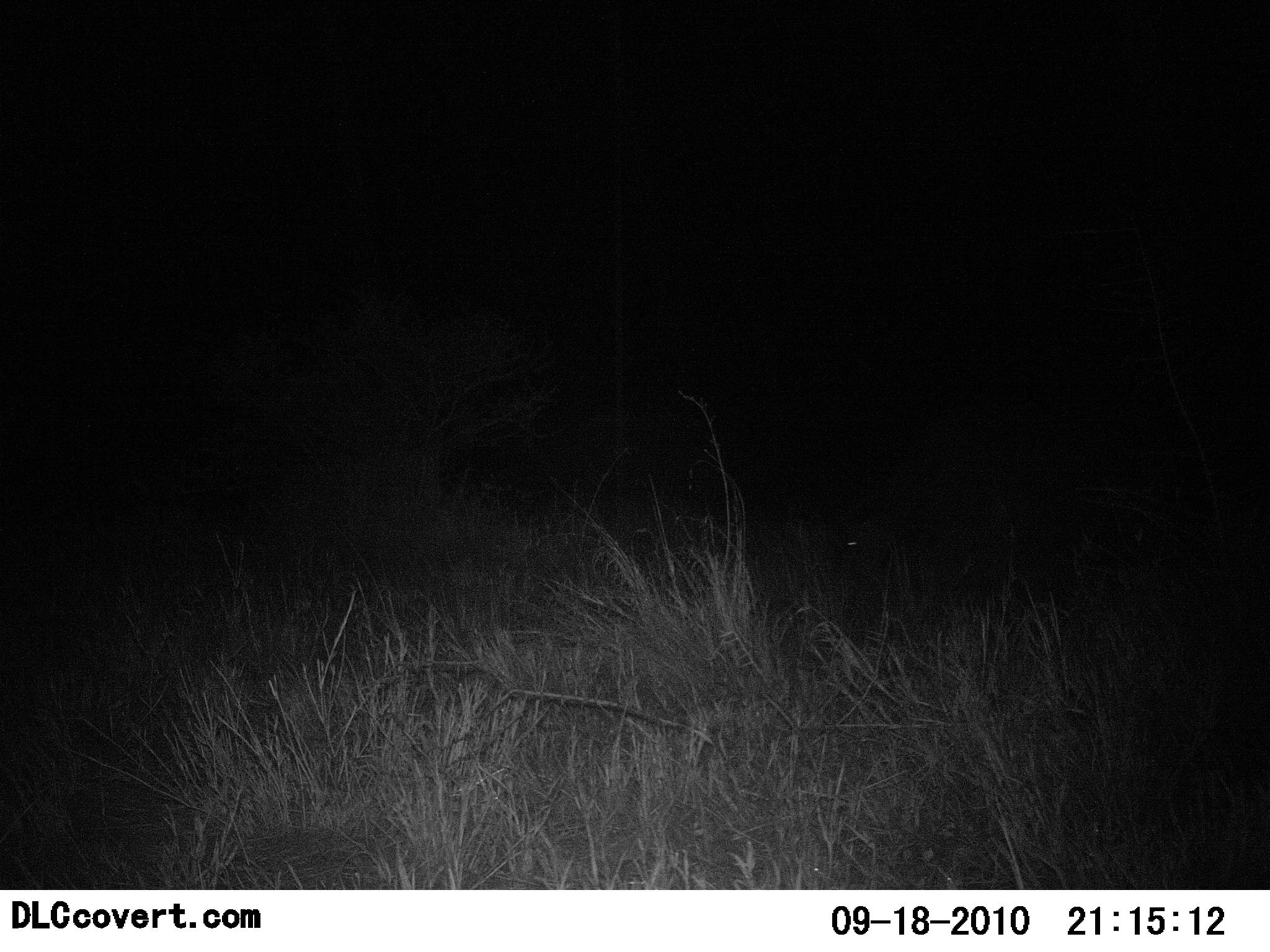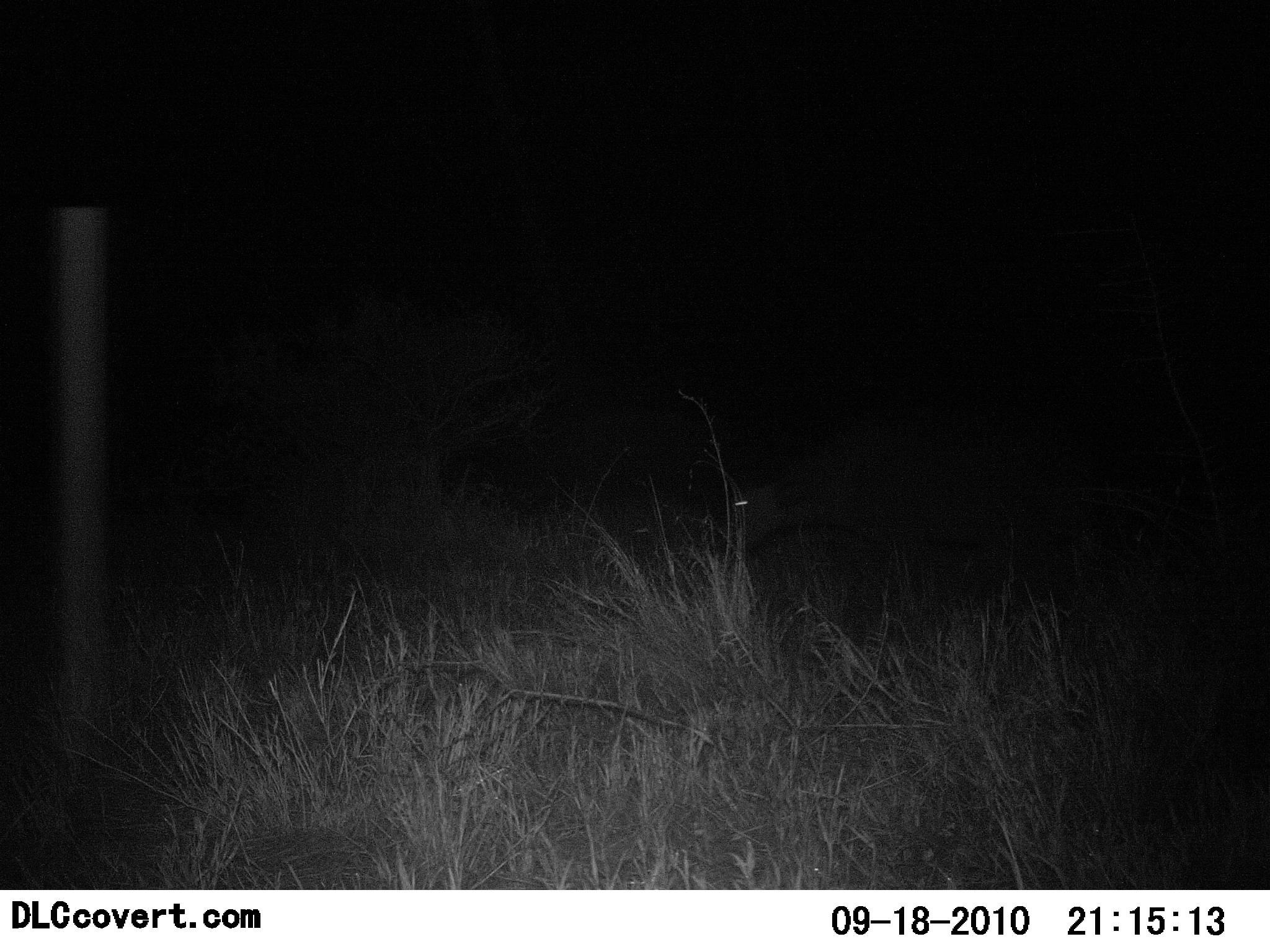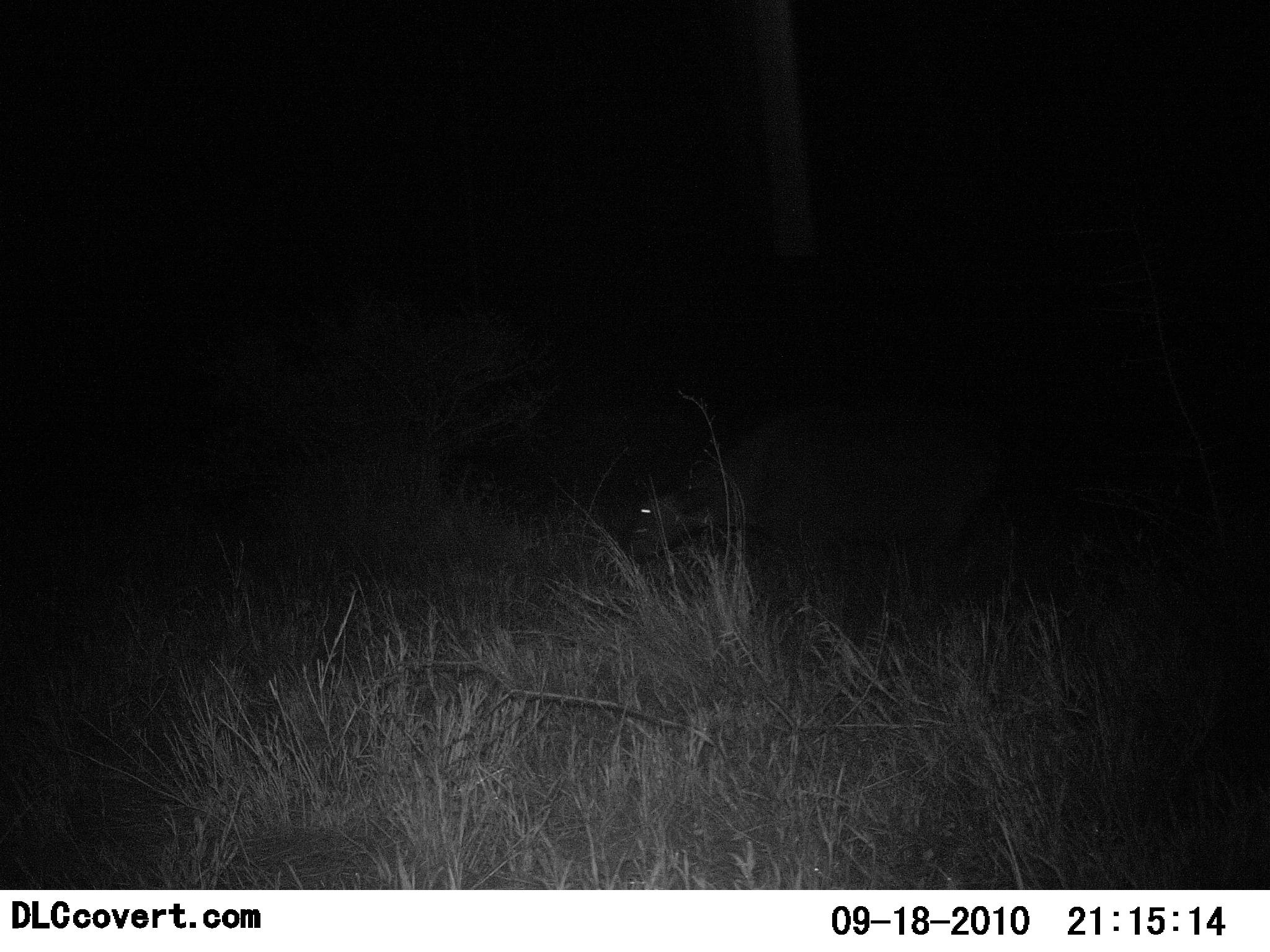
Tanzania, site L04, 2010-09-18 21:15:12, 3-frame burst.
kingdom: Animalia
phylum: Chordata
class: Mammalia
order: Artiodactyla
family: Bovidae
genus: Syncerus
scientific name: Syncerus caffer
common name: cape buffalo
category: buffalo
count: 1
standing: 0%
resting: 0%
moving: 100%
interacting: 0%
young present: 0%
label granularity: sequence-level